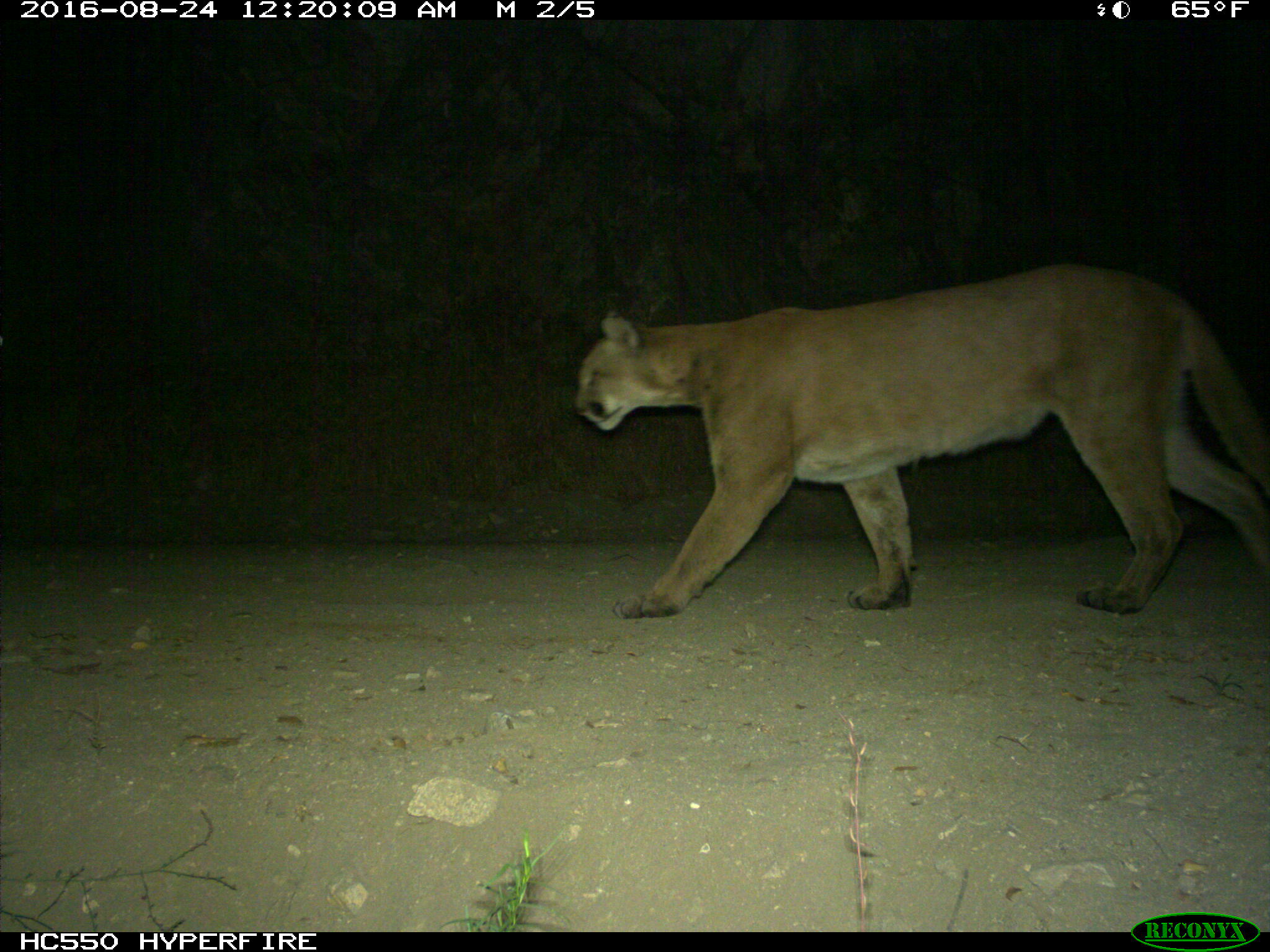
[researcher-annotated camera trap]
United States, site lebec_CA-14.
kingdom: Animalia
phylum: Chordata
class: Mammalia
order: Carnivora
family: Felidae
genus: Puma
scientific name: Puma concolor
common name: mountain lion